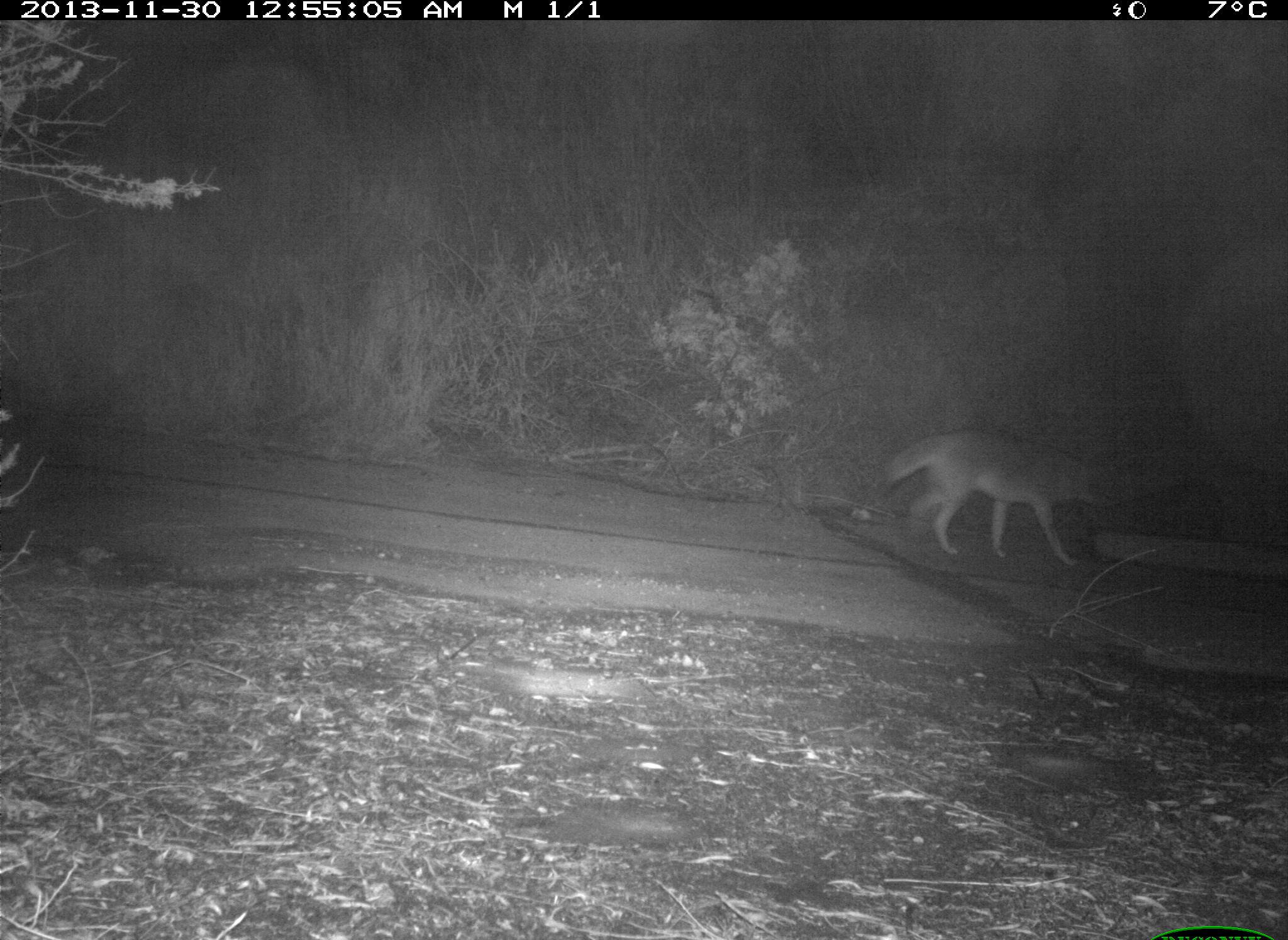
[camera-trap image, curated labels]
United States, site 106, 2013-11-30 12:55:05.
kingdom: Animalia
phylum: Chordata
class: Mammalia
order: Carnivora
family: Canidae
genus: Canis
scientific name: Canis latrans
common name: coyote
Coyote (Canis latrans).